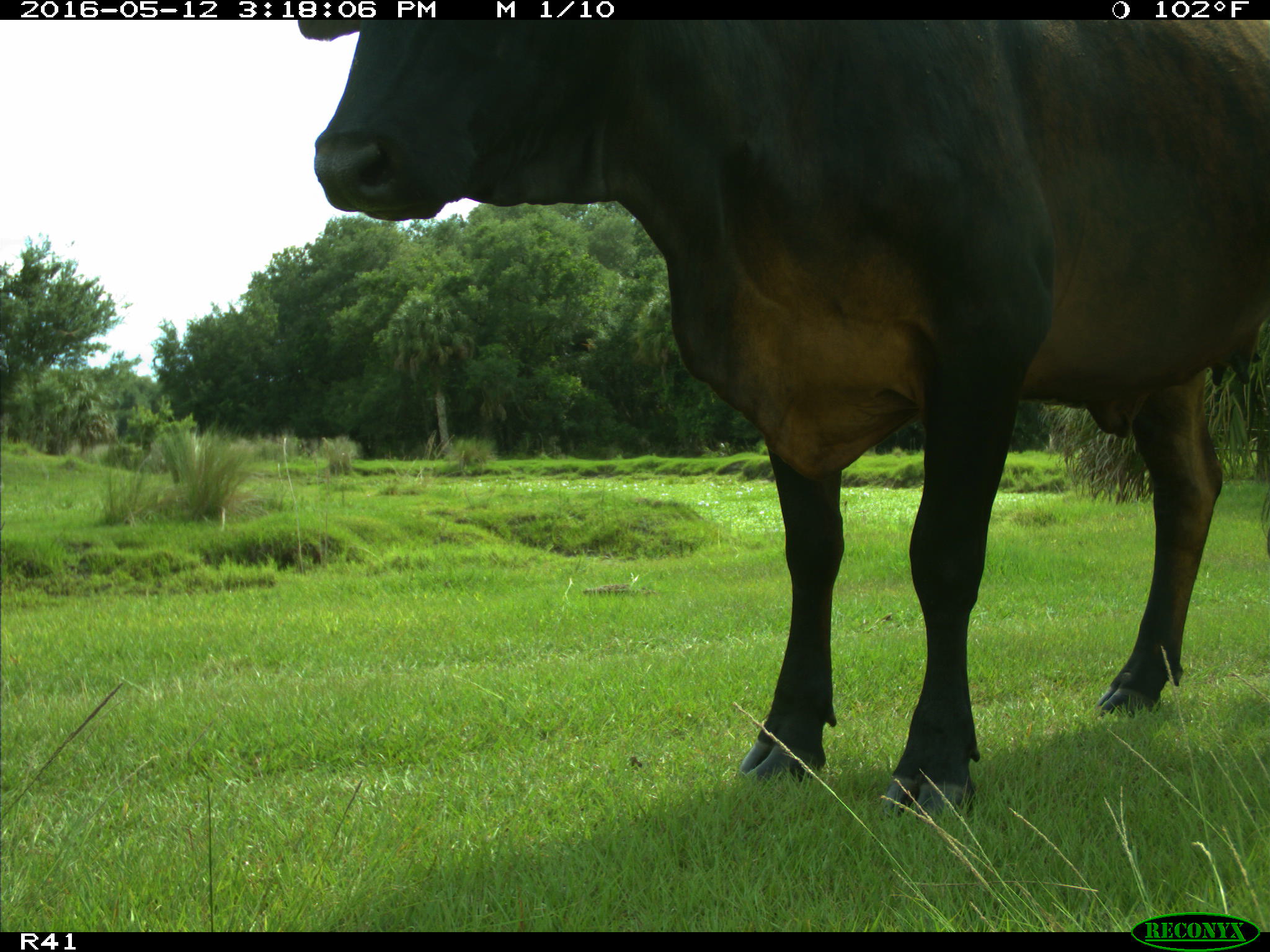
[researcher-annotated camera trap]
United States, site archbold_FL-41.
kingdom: Animalia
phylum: Chordata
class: Mammalia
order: Artiodactyla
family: Bovidae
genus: Bos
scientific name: Bos taurus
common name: domestic cow